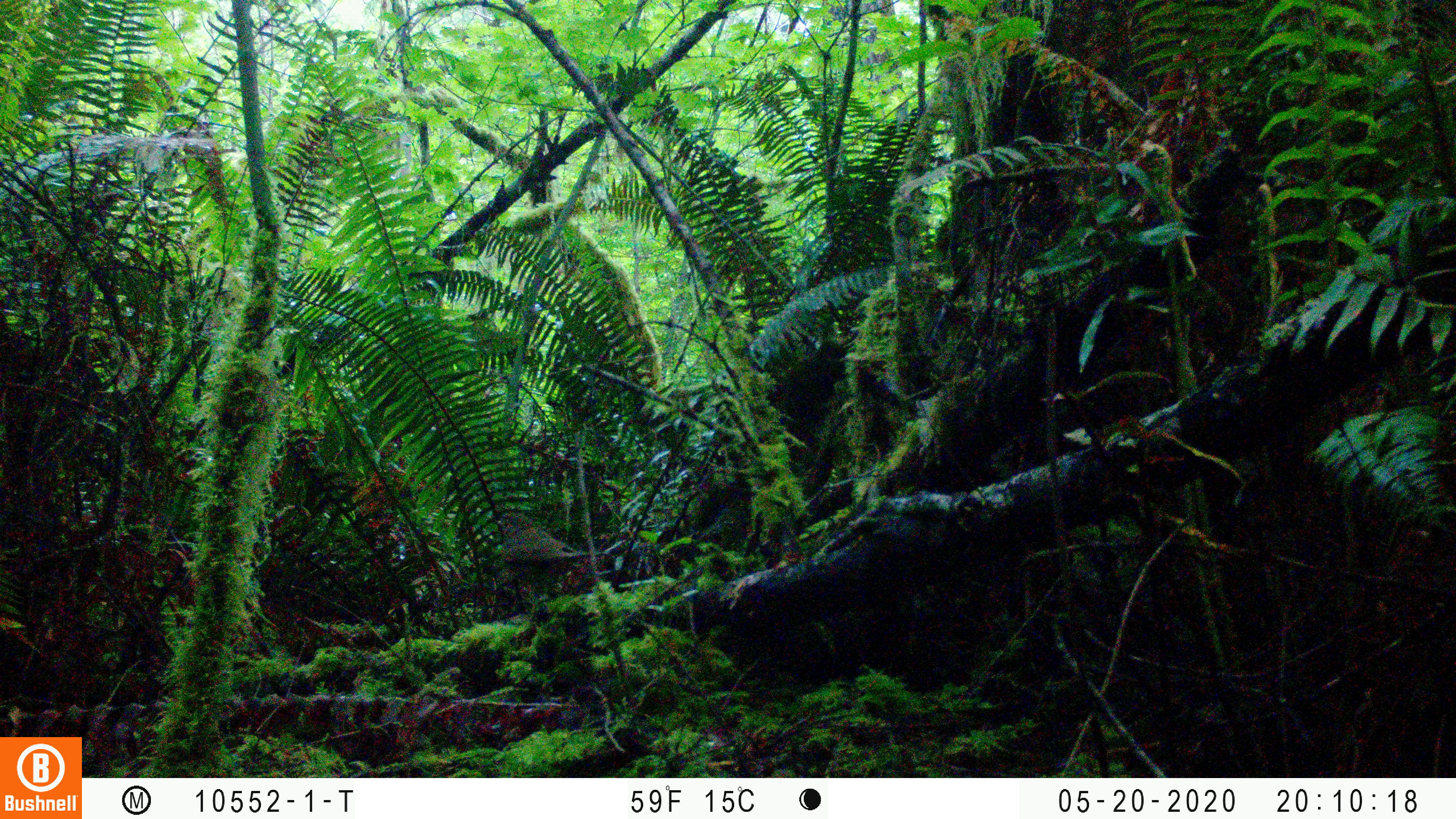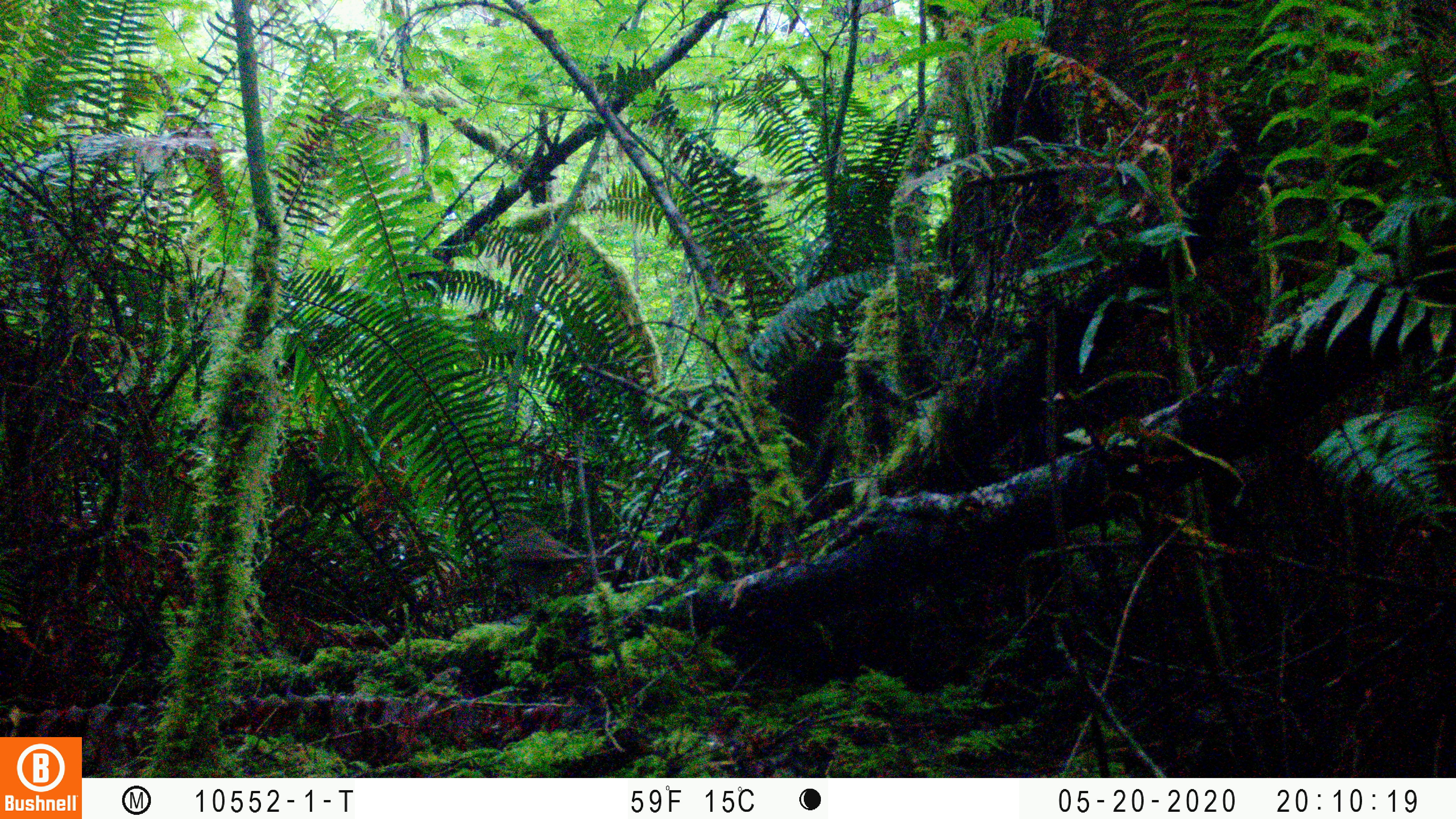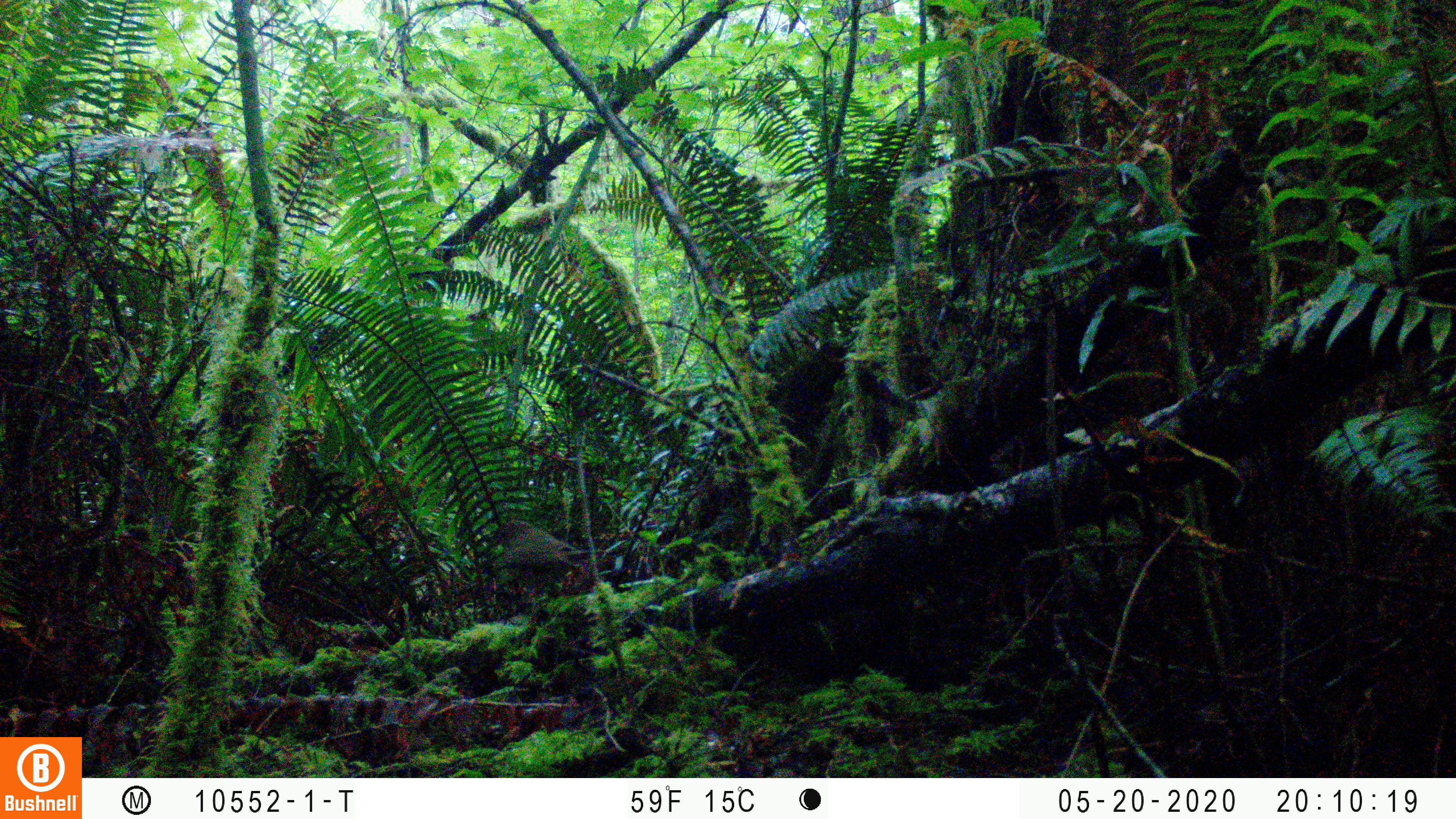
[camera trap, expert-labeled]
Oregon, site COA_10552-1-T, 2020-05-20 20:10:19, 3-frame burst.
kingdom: Animalia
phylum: Chordata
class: Aves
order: Passeriformes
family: Turdidae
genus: Catharus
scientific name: Catharus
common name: brown thrushes and nightingale-thrushes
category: catharus species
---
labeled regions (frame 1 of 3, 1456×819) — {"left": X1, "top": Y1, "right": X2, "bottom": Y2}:
catharus species: {"left": 492, "top": 511, "right": 605, "bottom": 586}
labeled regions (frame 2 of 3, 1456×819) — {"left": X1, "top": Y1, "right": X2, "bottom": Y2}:
catharus species: {"left": 493, "top": 513, "right": 611, "bottom": 592}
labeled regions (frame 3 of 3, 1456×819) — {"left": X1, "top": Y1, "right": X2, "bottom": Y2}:
catharus species: {"left": 488, "top": 519, "right": 602, "bottom": 597}